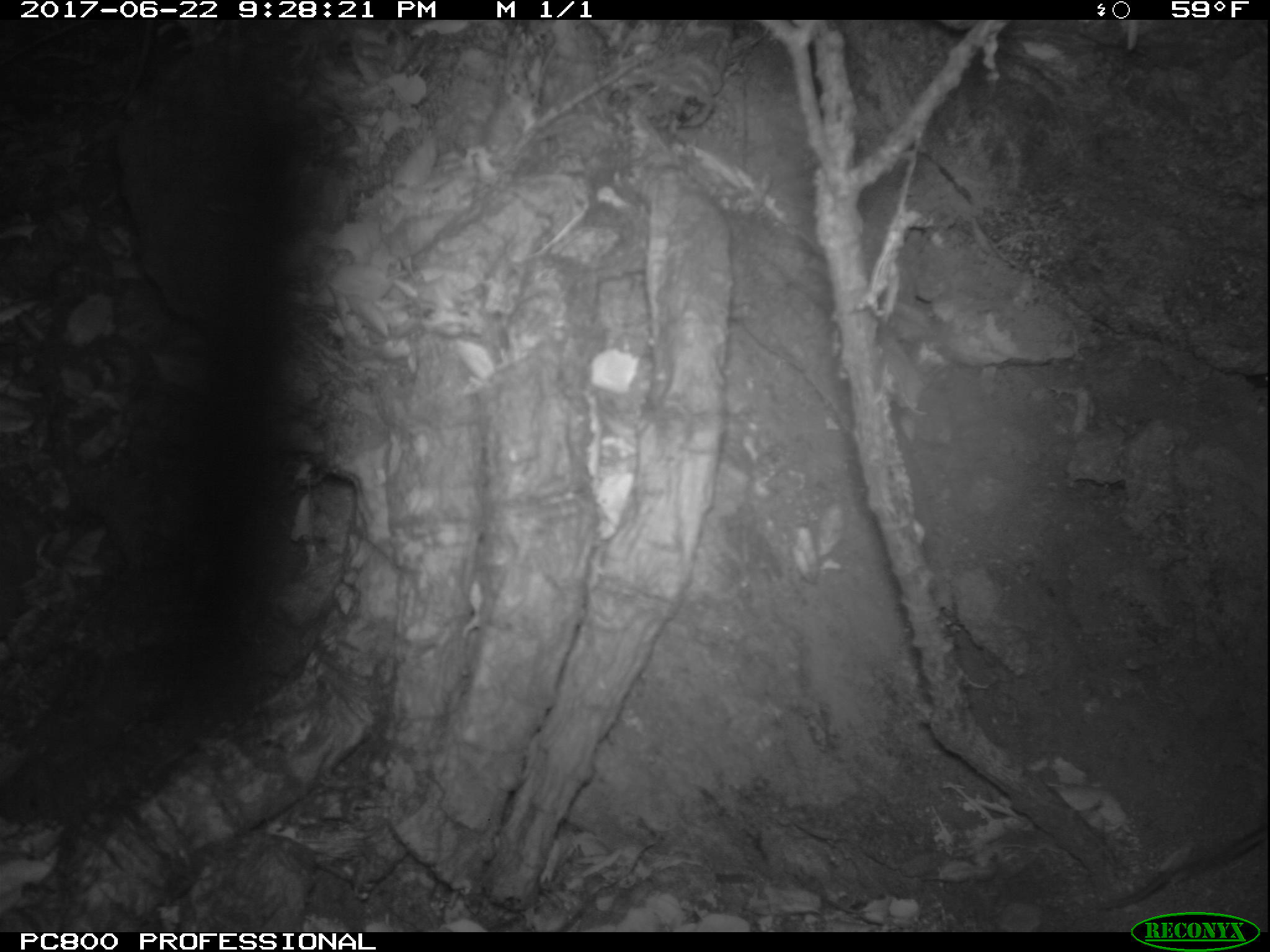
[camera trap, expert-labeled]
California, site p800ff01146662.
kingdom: Animalia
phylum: Chordata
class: Mammalia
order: Rodentia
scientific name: Rodentia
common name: rodent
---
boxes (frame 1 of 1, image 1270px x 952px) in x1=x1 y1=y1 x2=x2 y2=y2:
rodent: x1=1103 y1=822 x2=1269 y2=909